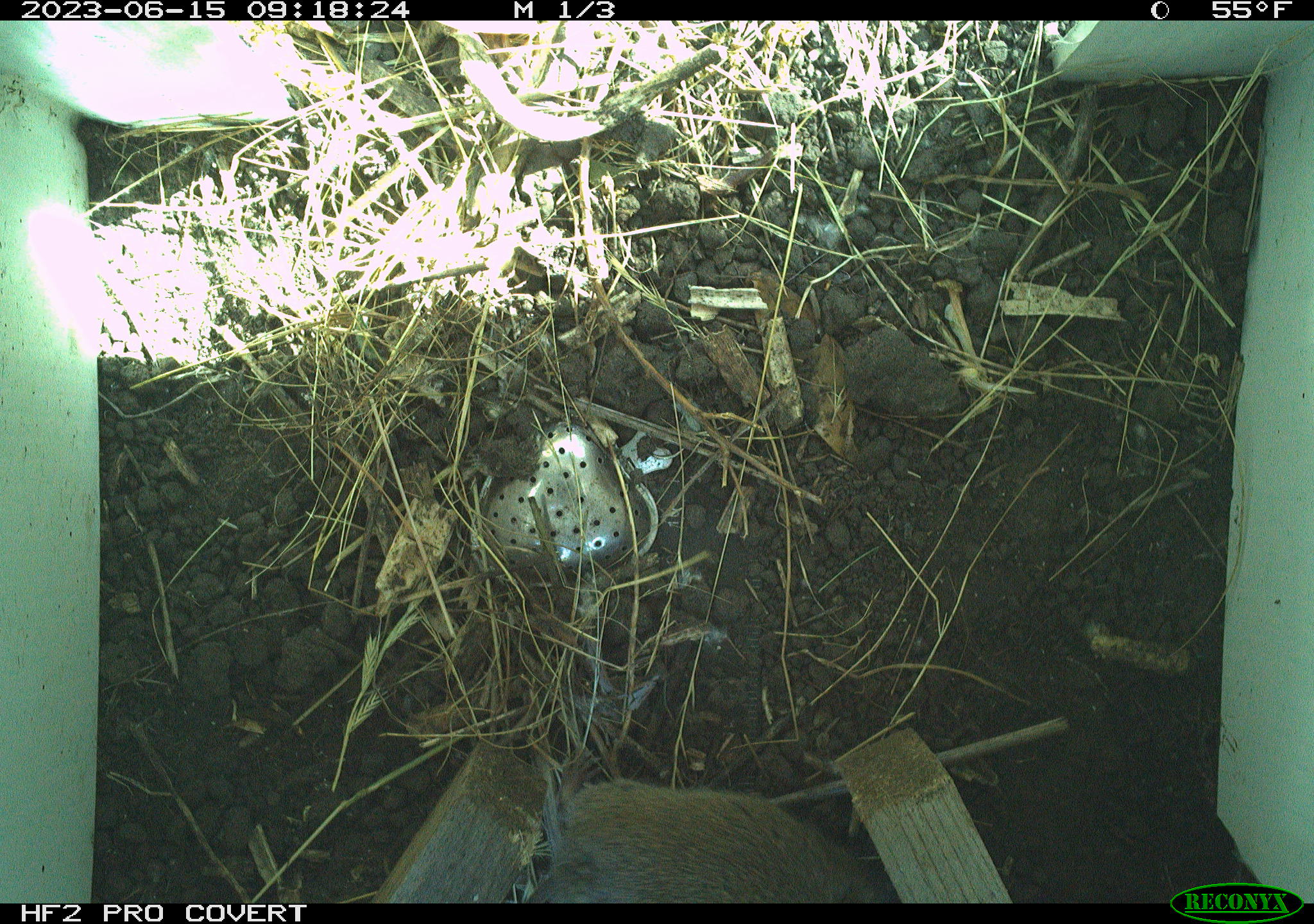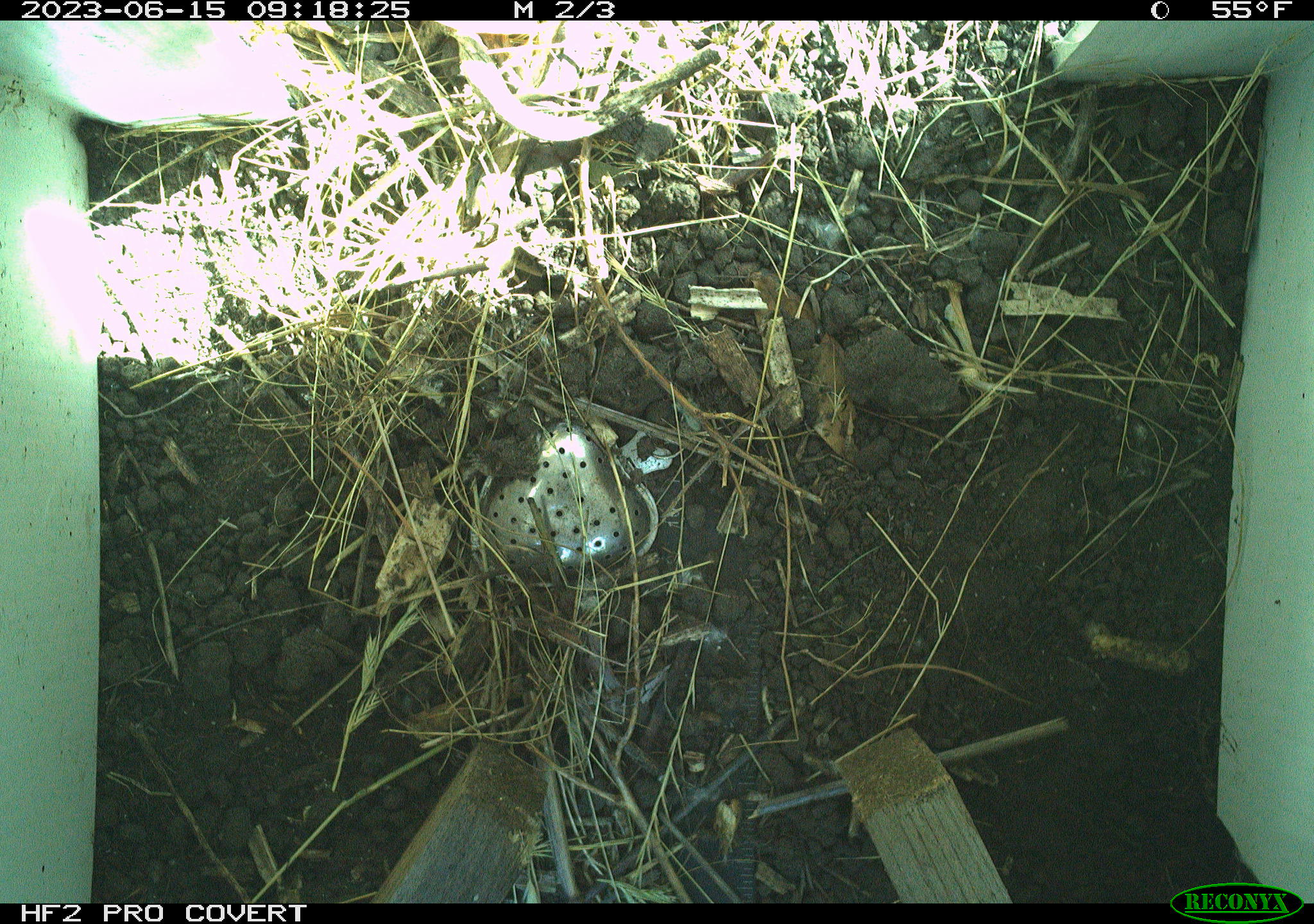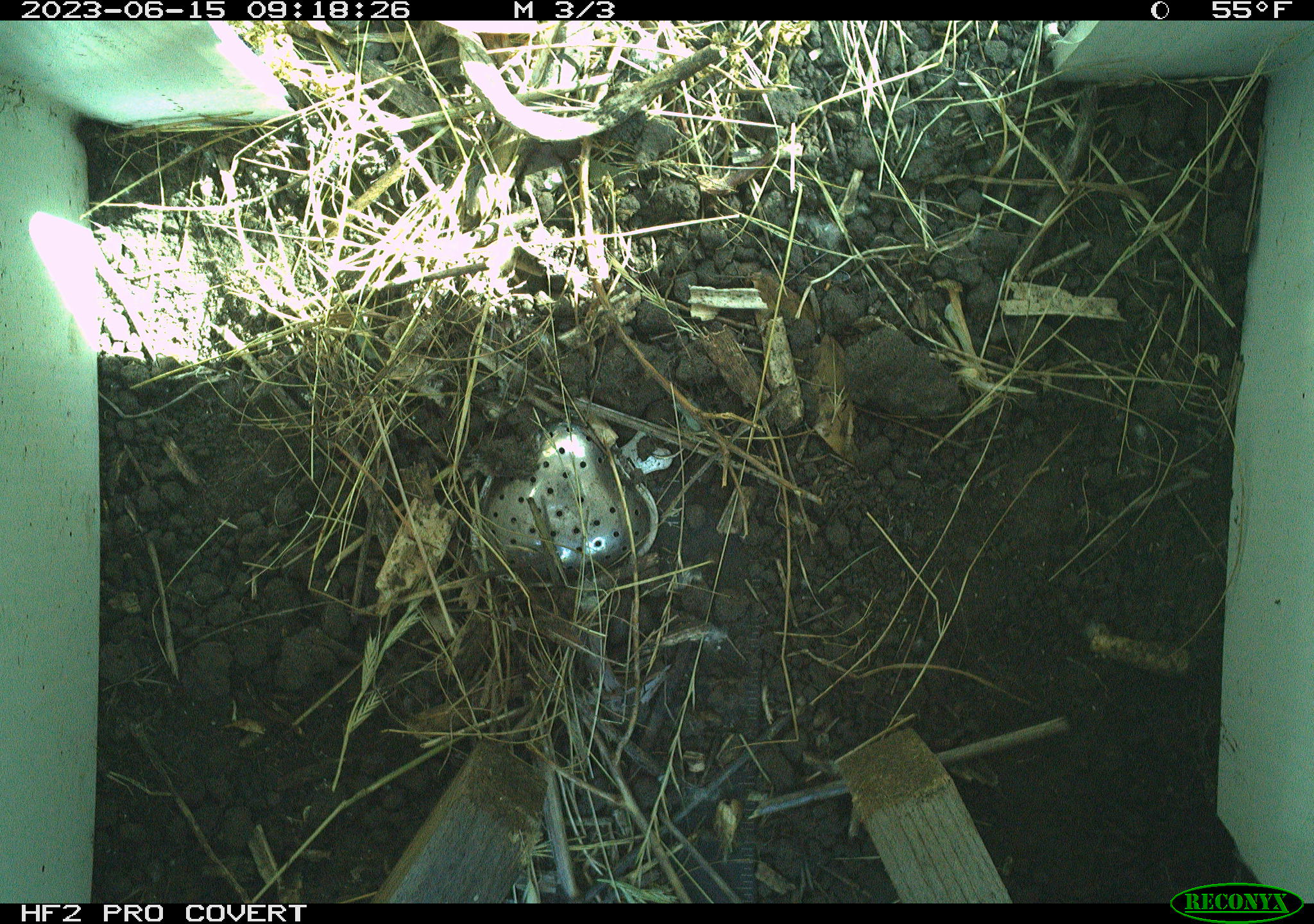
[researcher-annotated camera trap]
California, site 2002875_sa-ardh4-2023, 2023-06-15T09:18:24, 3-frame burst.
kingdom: Animalia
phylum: Chordata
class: Mammalia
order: Rodentia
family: Cricetidae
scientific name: Arvicolinae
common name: voles, lemmings, and muskrats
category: arvicolinae subfamily